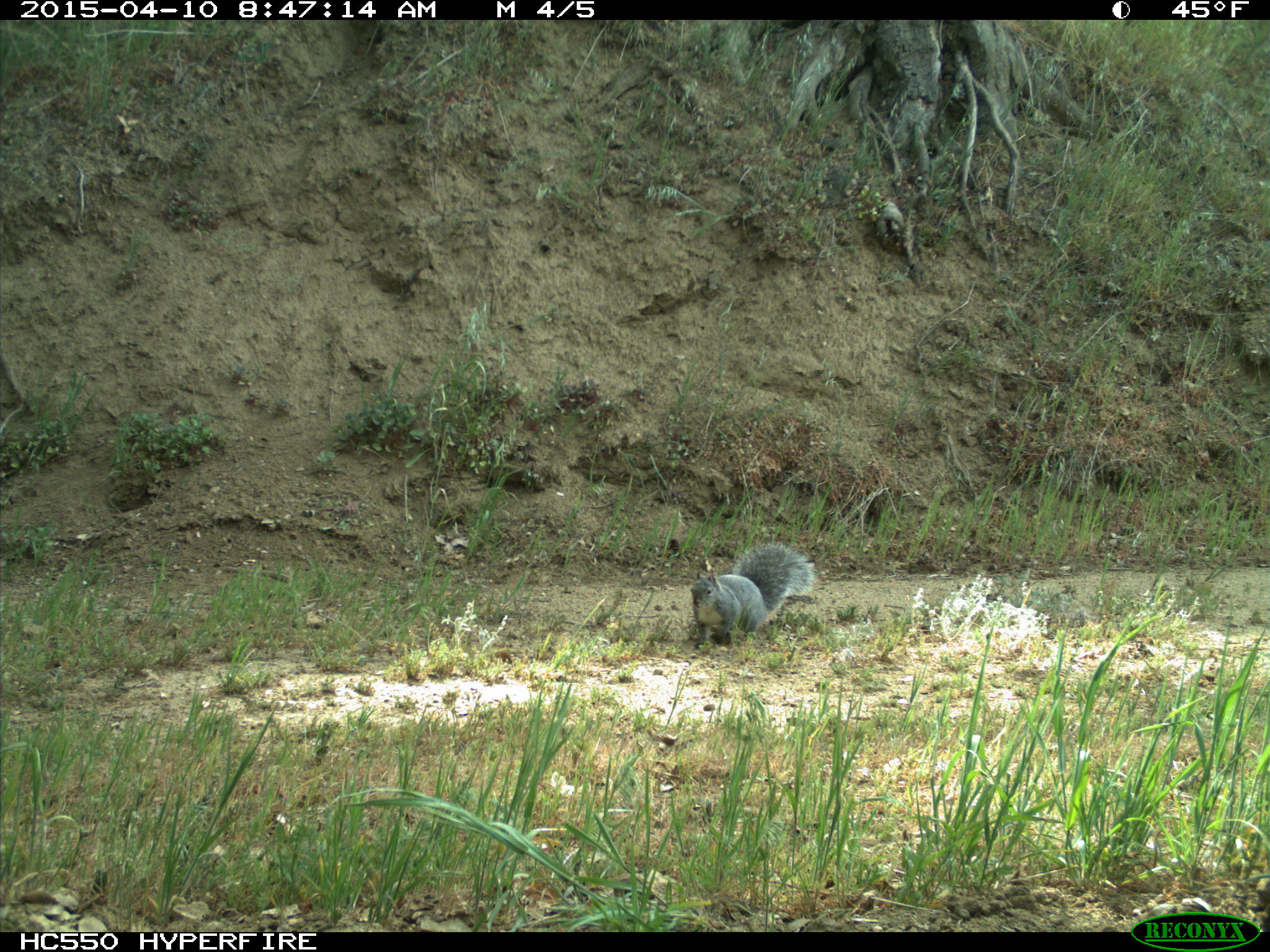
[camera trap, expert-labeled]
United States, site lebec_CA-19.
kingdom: Animalia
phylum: Chordata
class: Mammalia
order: Rodentia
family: Sciuridae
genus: Sciurus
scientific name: Sciurus carolinensis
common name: eastern gray squirrel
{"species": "Sciurus carolinensis (eastern gray squirrel)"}